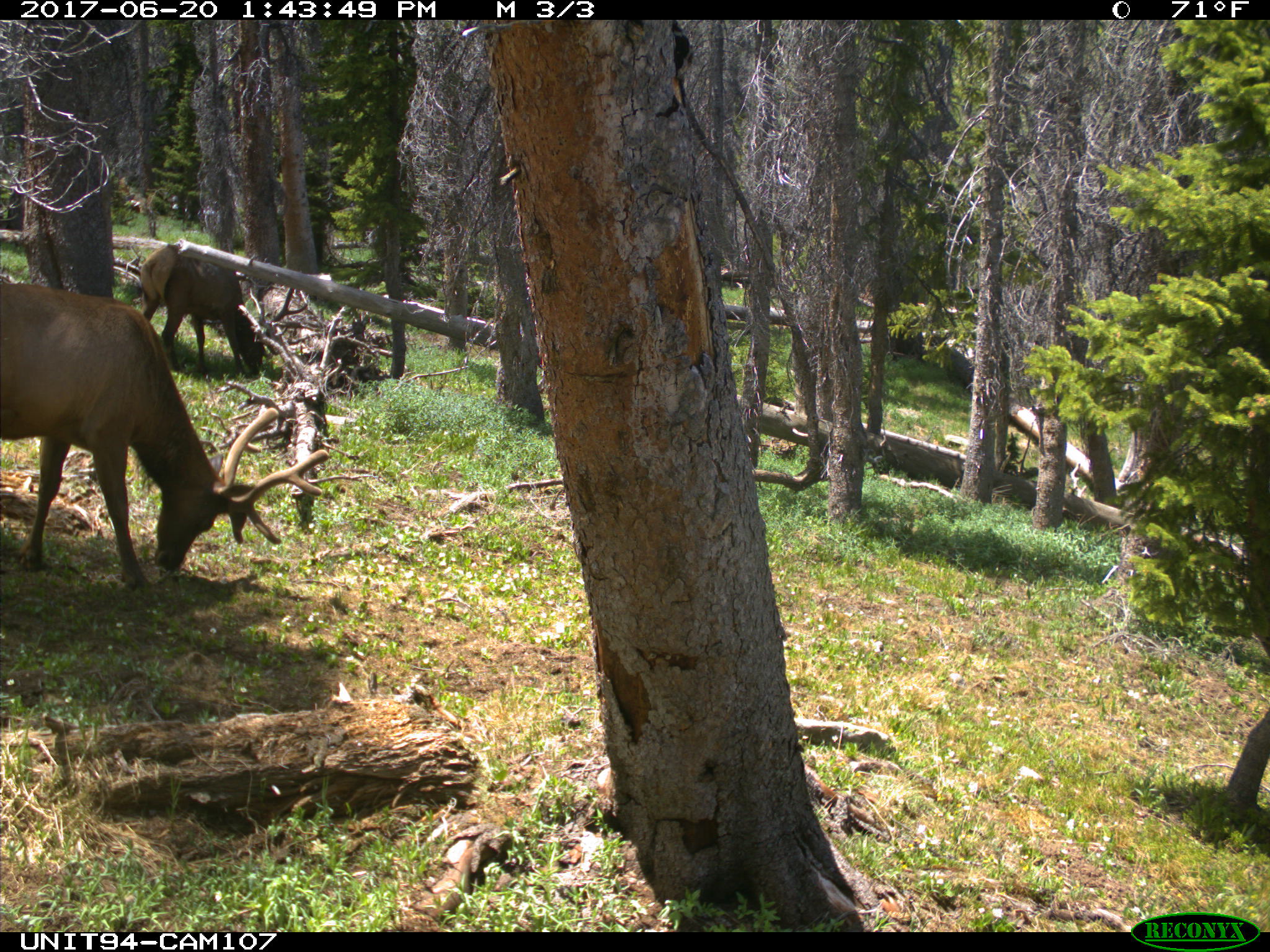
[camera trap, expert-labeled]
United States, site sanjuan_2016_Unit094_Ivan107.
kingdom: Animalia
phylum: Chordata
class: Mammalia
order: Artiodactyla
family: Cervidae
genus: Cervus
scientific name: Cervus elaphus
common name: red deer